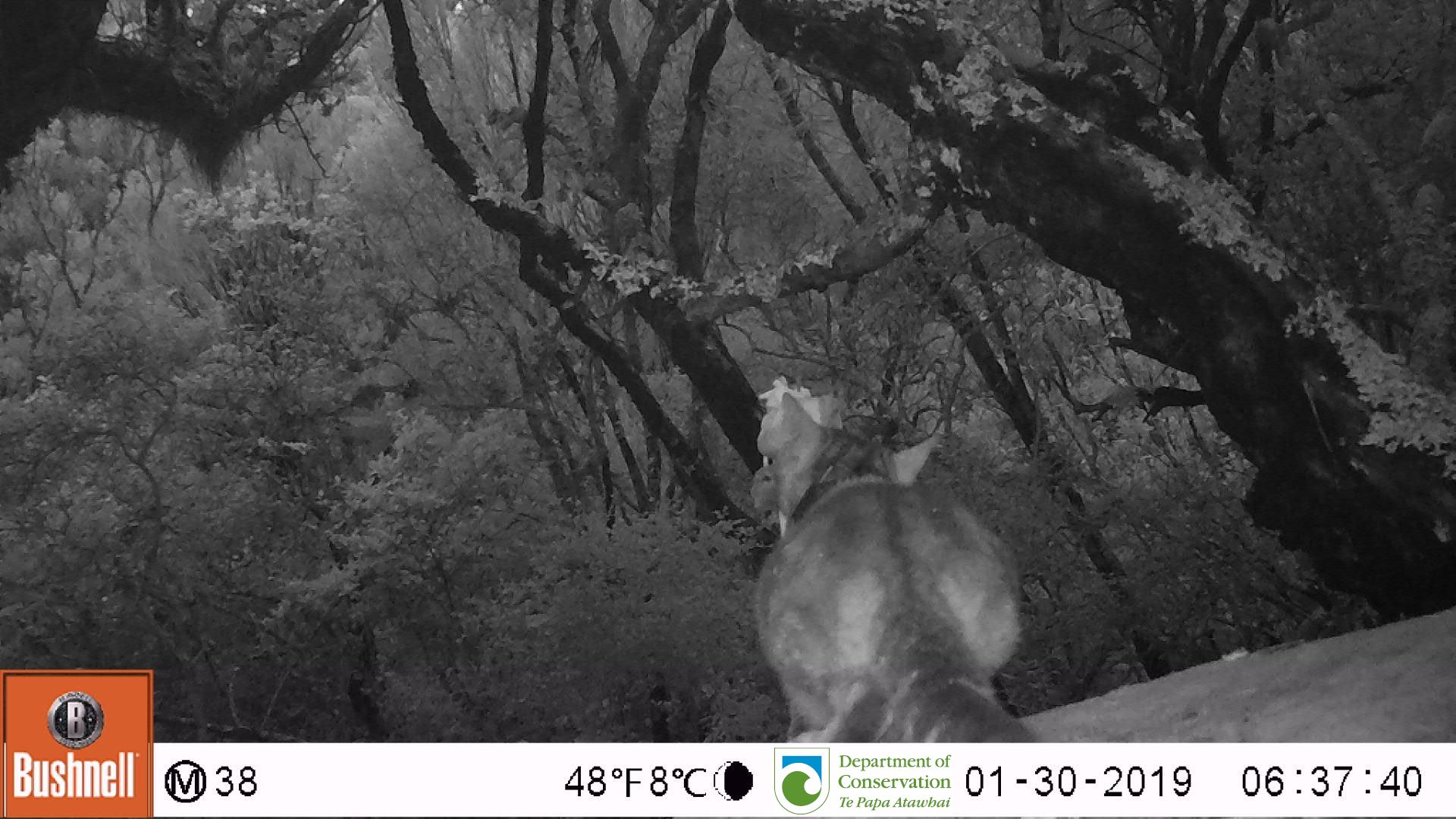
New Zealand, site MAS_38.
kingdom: Animalia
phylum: Chordata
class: Mammalia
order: Carnivora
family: Felidae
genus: Felis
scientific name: Felis catus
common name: domestic cat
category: cat